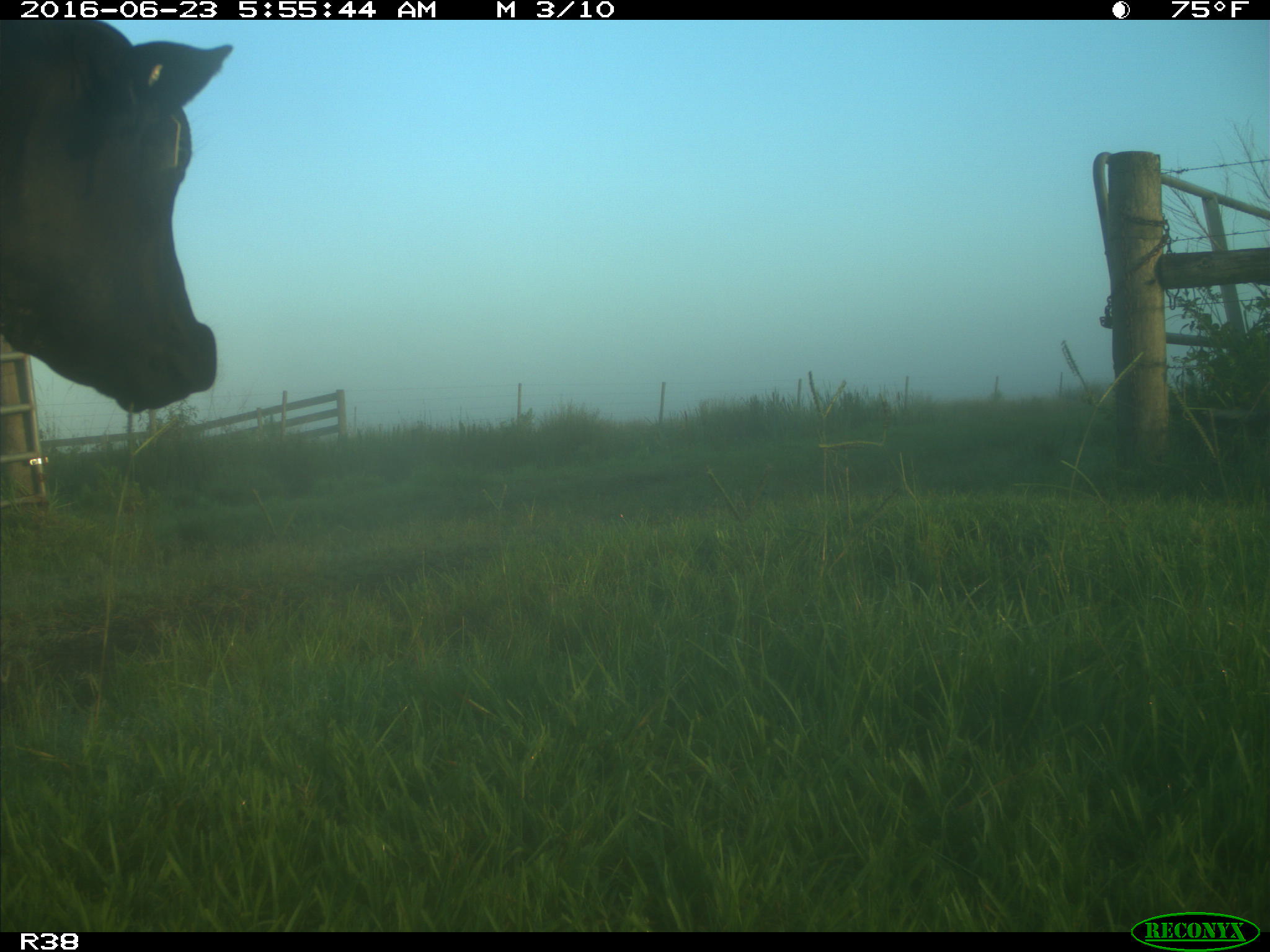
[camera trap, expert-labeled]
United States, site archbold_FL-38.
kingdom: Animalia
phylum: Chordata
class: Mammalia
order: Artiodactyla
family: Bovidae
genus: Bos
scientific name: Bos taurus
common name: domestic cow